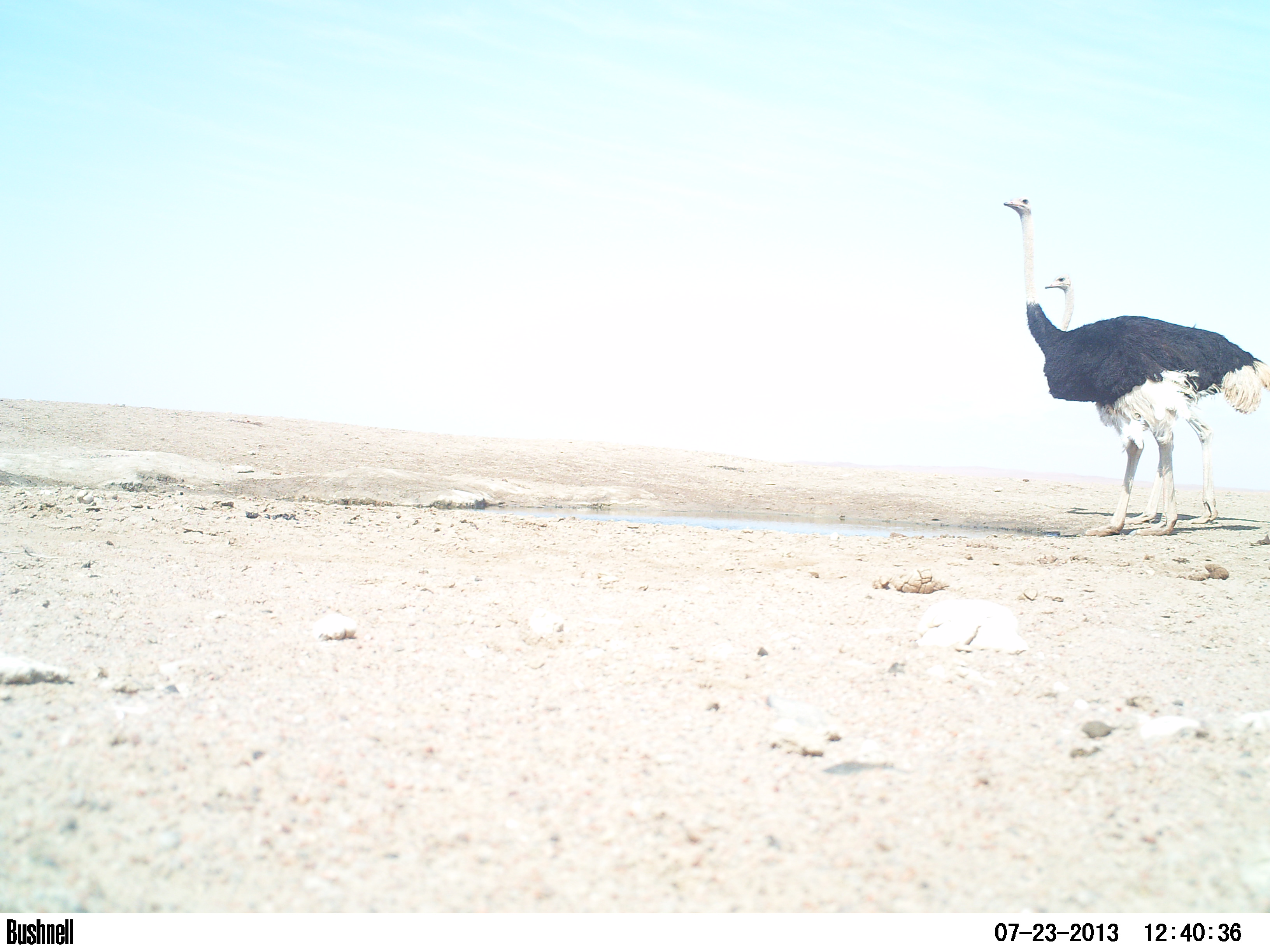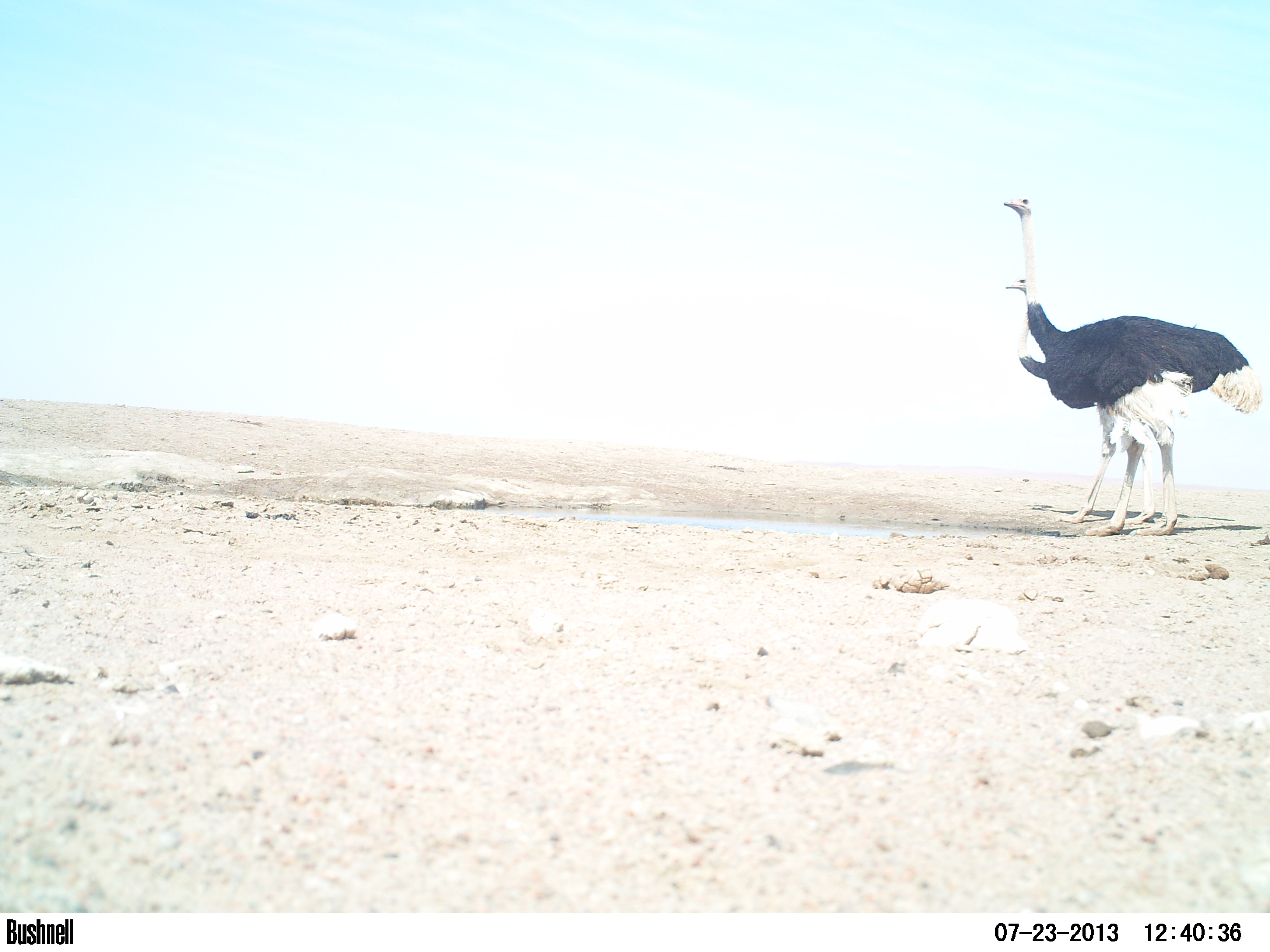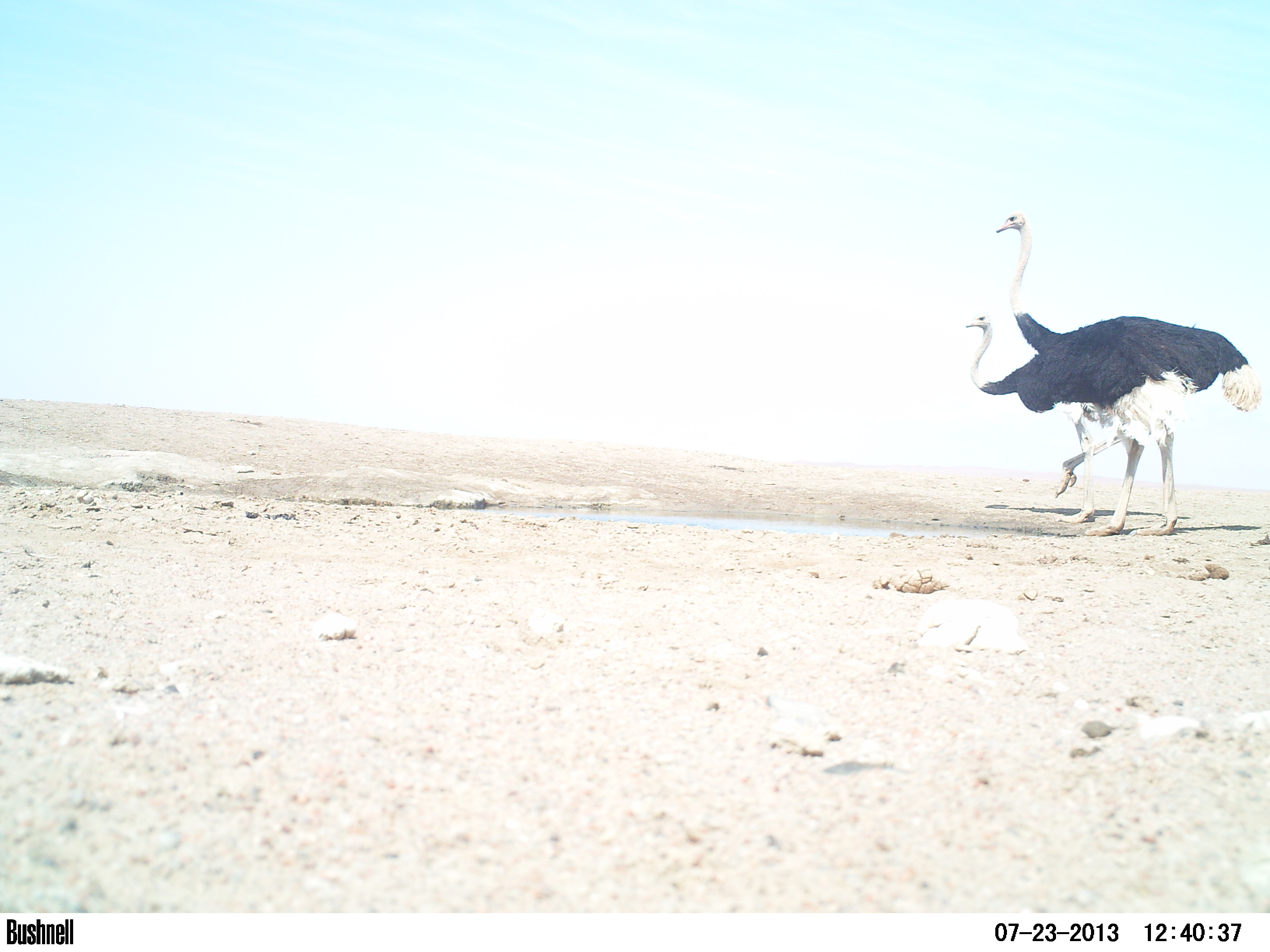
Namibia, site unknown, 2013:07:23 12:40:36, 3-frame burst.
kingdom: Animalia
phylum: Chordata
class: Aves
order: Struthioniformes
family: Struthionidae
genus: Struthio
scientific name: Struthio camelus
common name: common ostrich